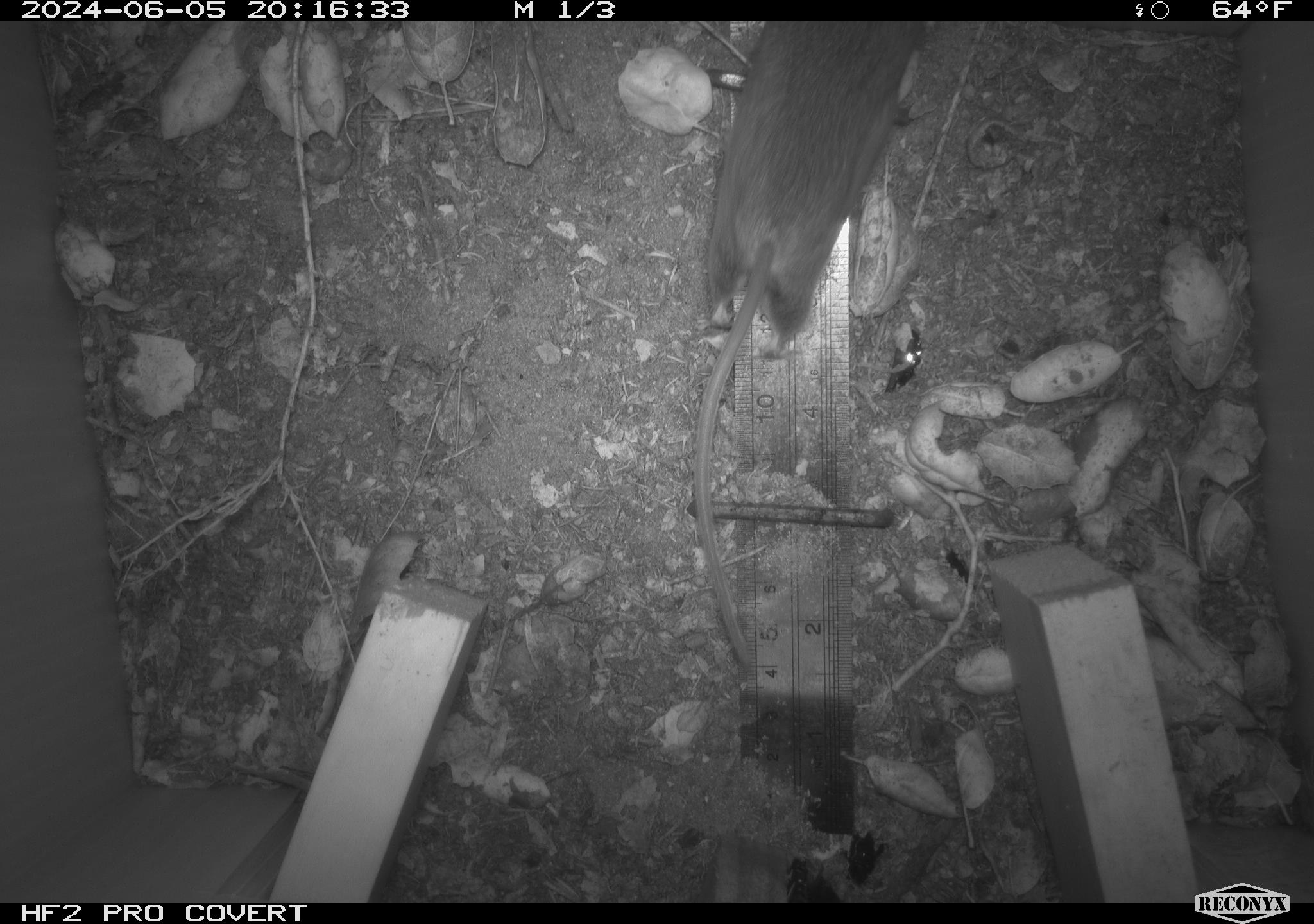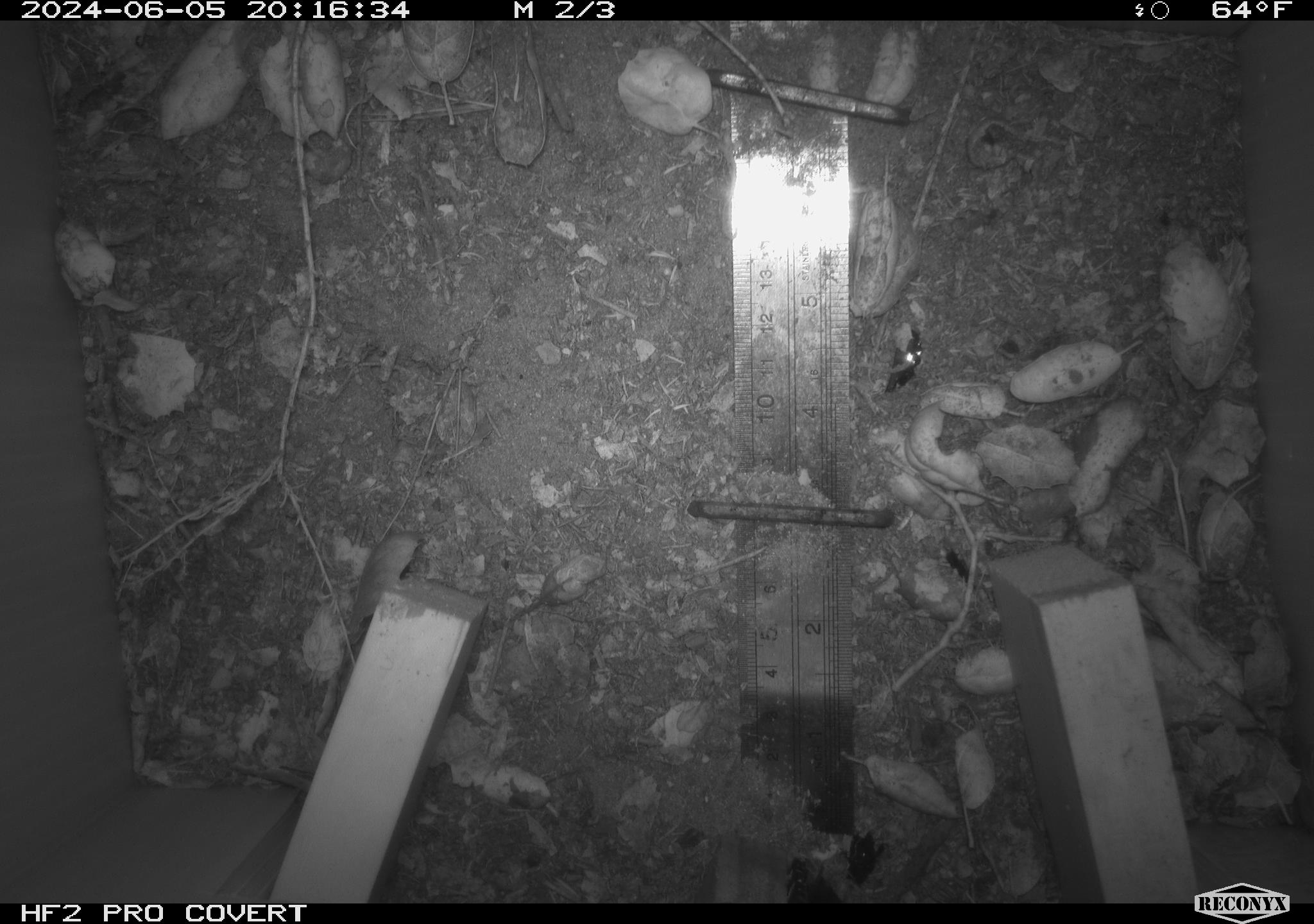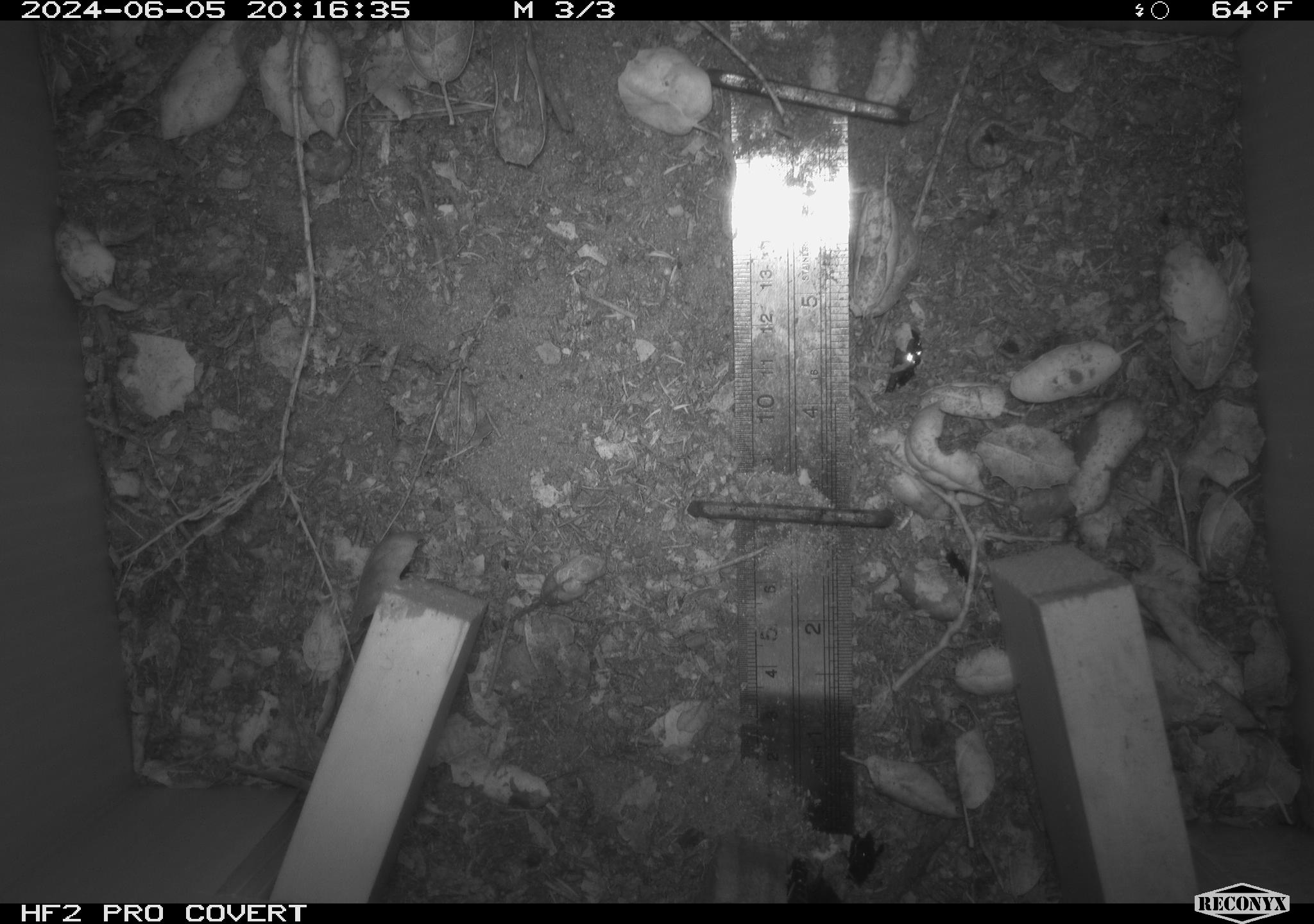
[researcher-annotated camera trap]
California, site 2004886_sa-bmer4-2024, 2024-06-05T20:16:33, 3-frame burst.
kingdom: Animalia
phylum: Chordata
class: Mammalia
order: Rodentia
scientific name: Rodentia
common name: woodrat or rat or mouse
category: woodrat or rat or mouse species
Woodrat or rat or mouse species (woodrat or rat or mouse) (Rodentia).